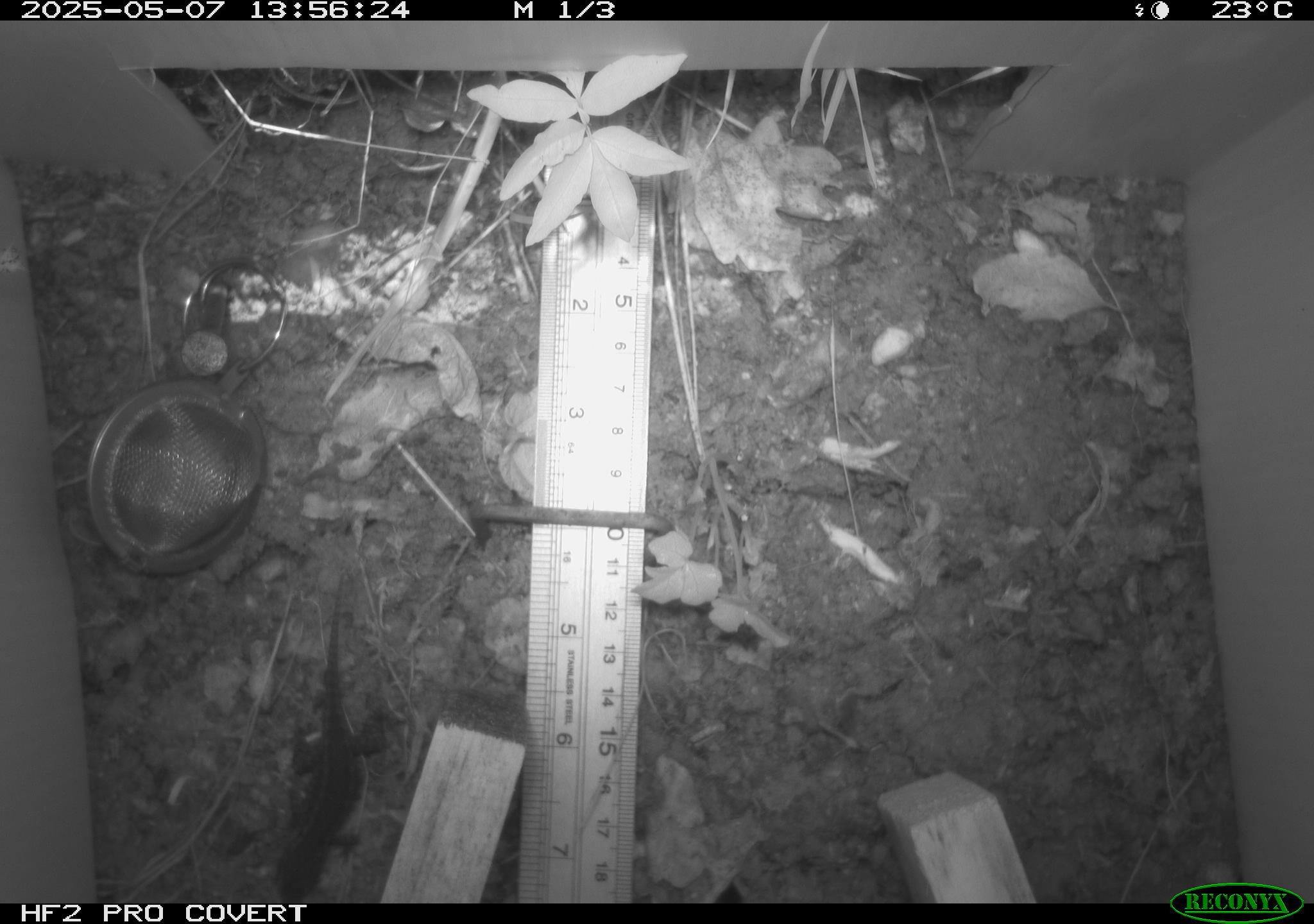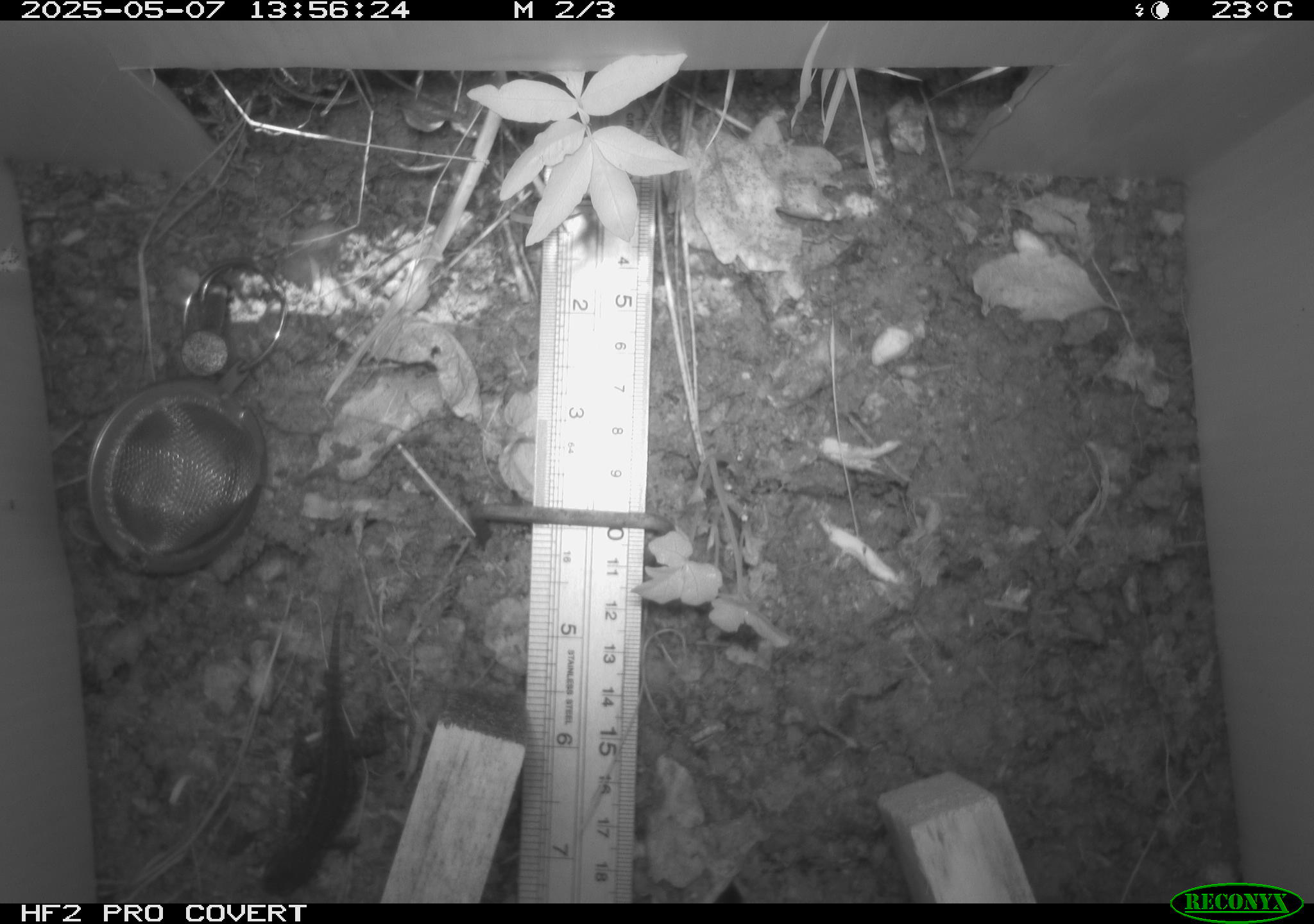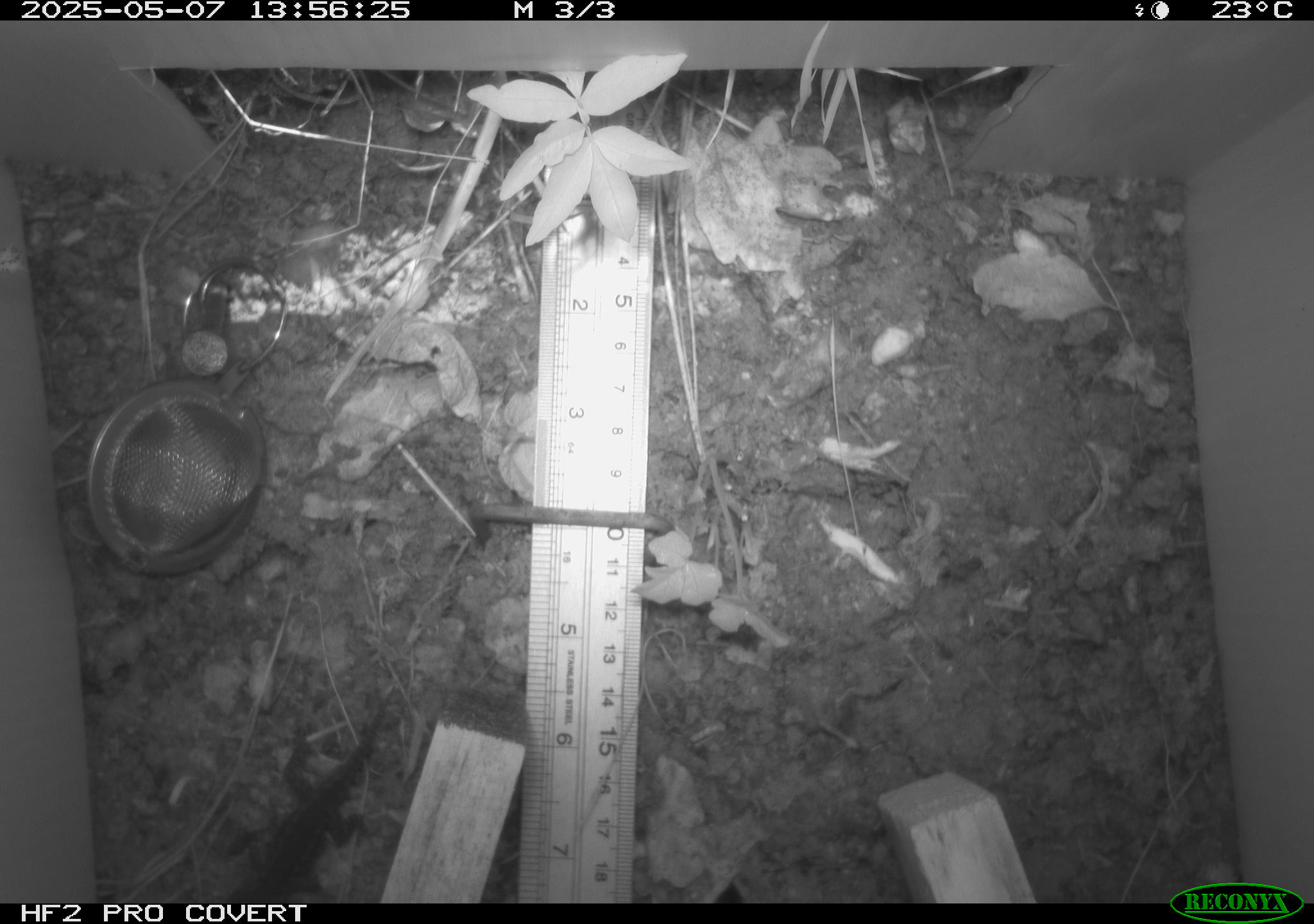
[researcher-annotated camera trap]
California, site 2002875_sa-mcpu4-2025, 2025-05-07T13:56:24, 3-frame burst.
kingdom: Animalia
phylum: Chordata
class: Reptilia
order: Squamata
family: Phrynosomatidae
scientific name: Phrynosomatidae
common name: north american spiny lizards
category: sceloporus/uta species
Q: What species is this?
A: Sceloporus/uta species (north american spiny lizards) (Phrynosomatidae).